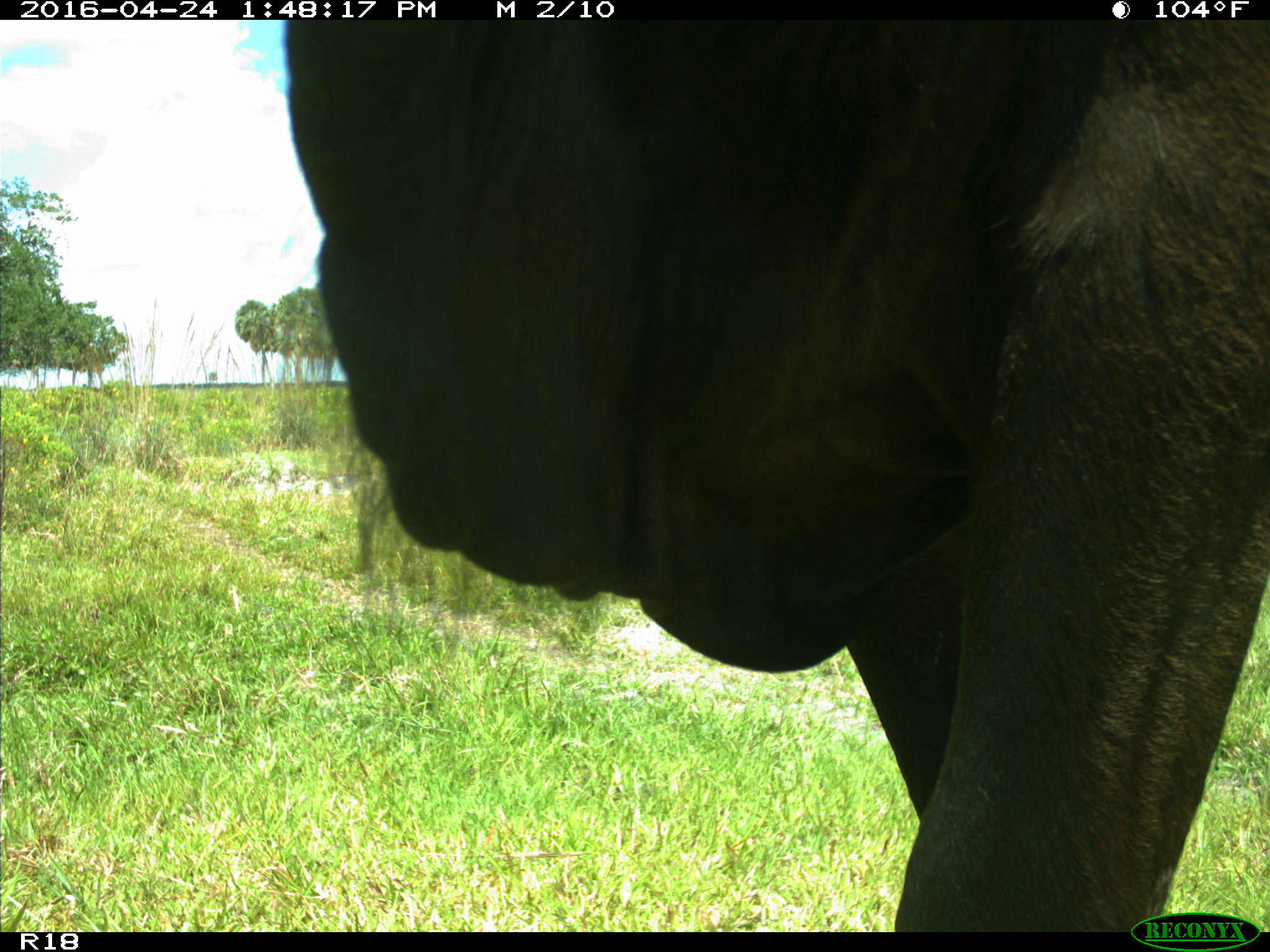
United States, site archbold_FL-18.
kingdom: Animalia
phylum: Chordata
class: Mammalia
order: Artiodactyla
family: Bovidae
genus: Bos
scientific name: Bos taurus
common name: domestic cow